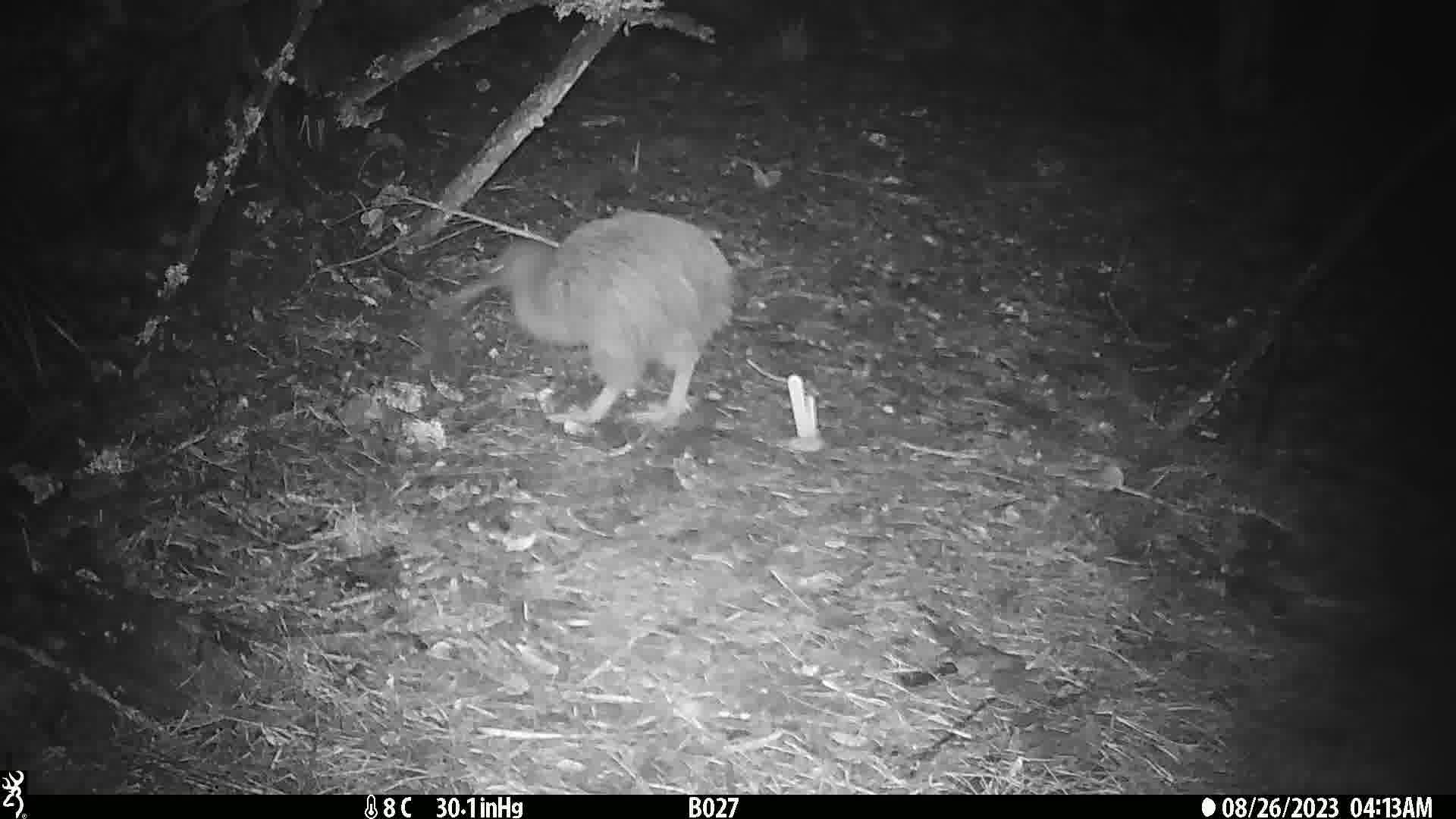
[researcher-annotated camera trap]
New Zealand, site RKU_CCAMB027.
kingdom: Animalia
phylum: Chordata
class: Aves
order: Apterygiformes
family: Apterygidae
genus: Apteryx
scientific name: Apteryx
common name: kiwi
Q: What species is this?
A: Kiwi (Apteryx).